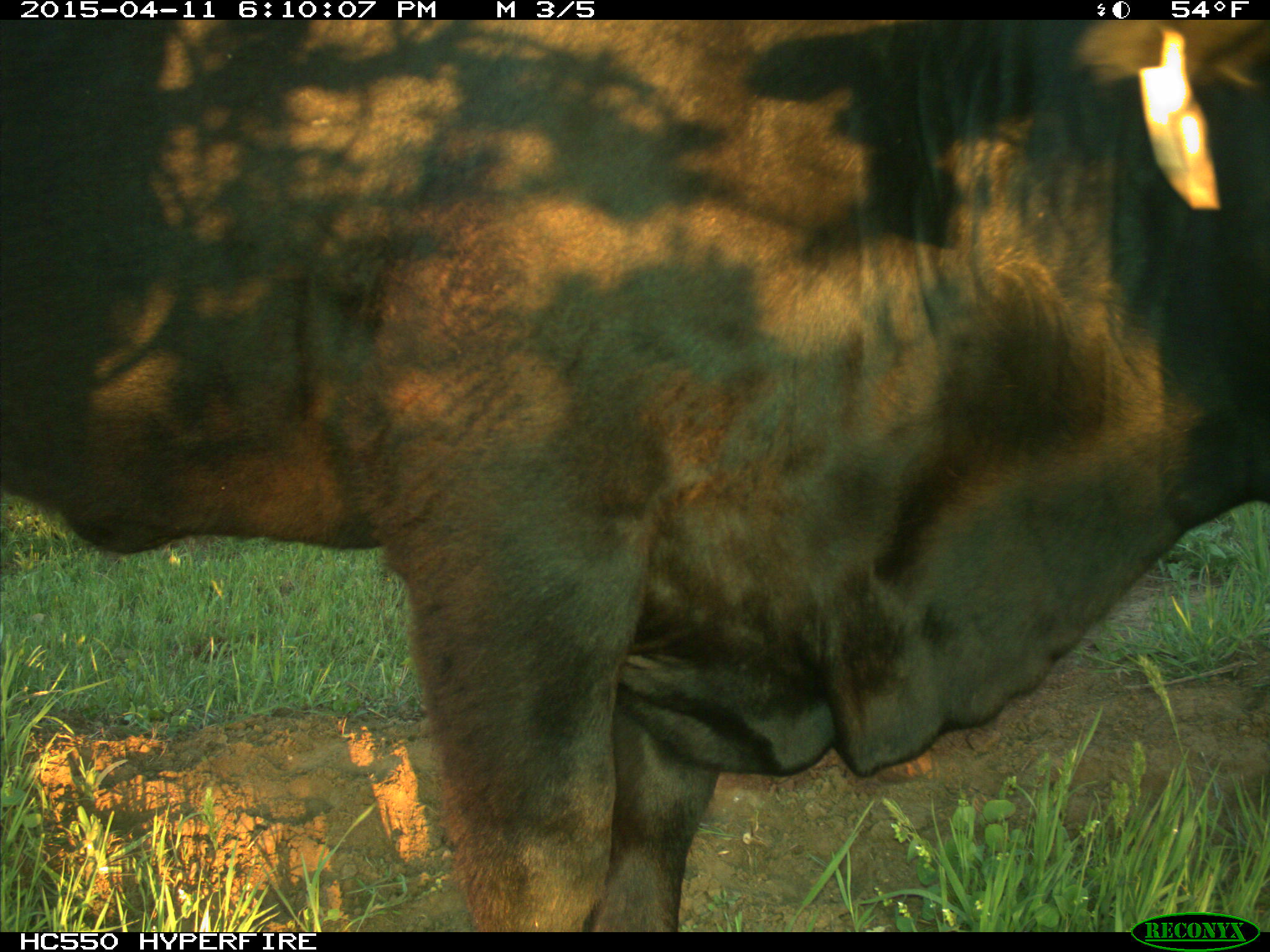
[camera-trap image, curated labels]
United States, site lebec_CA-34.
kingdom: Animalia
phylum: Chordata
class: Mammalia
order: Artiodactyla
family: Bovidae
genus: Bos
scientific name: Bos taurus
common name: domestic cow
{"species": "Bos taurus (domestic cow)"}